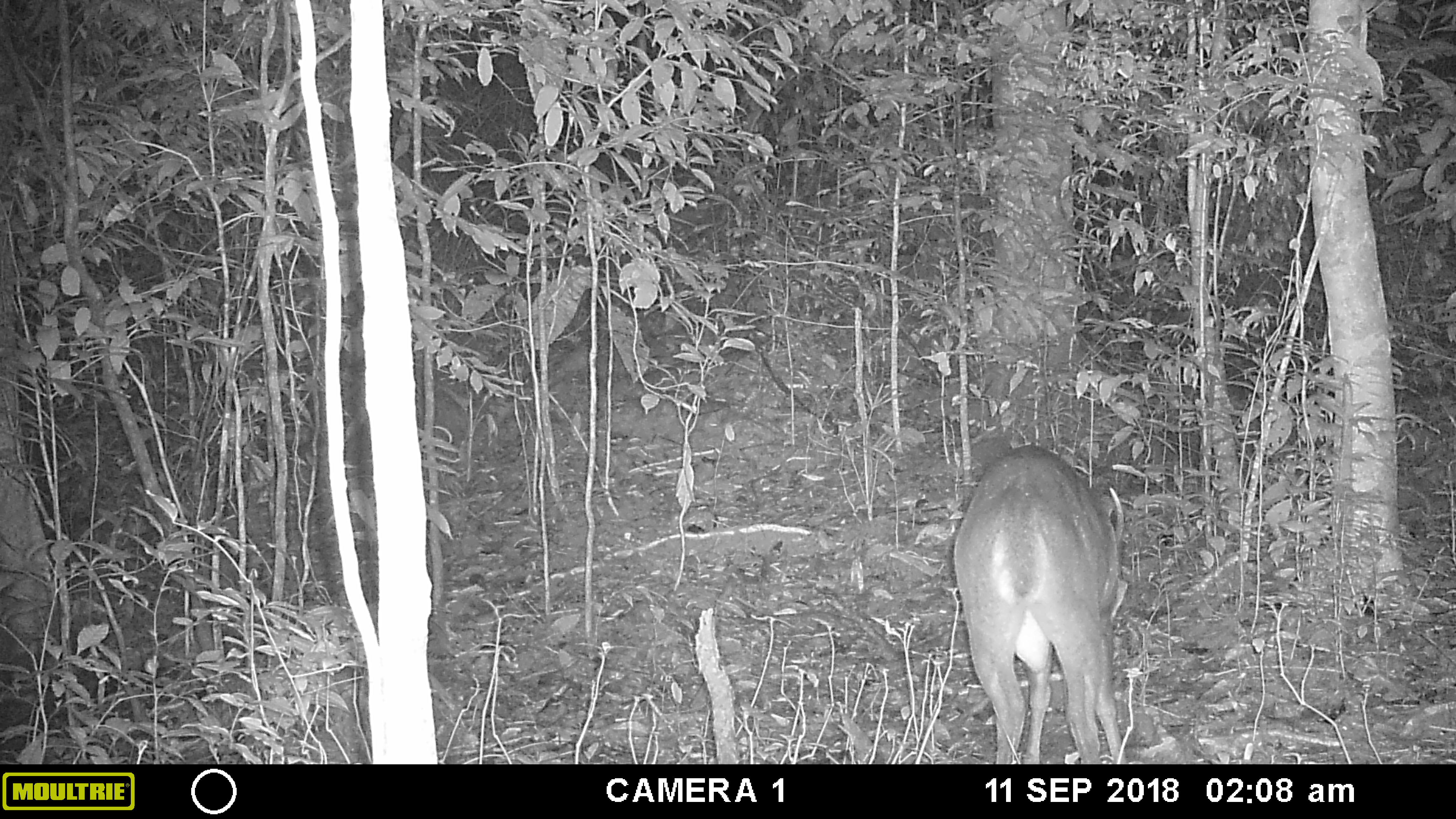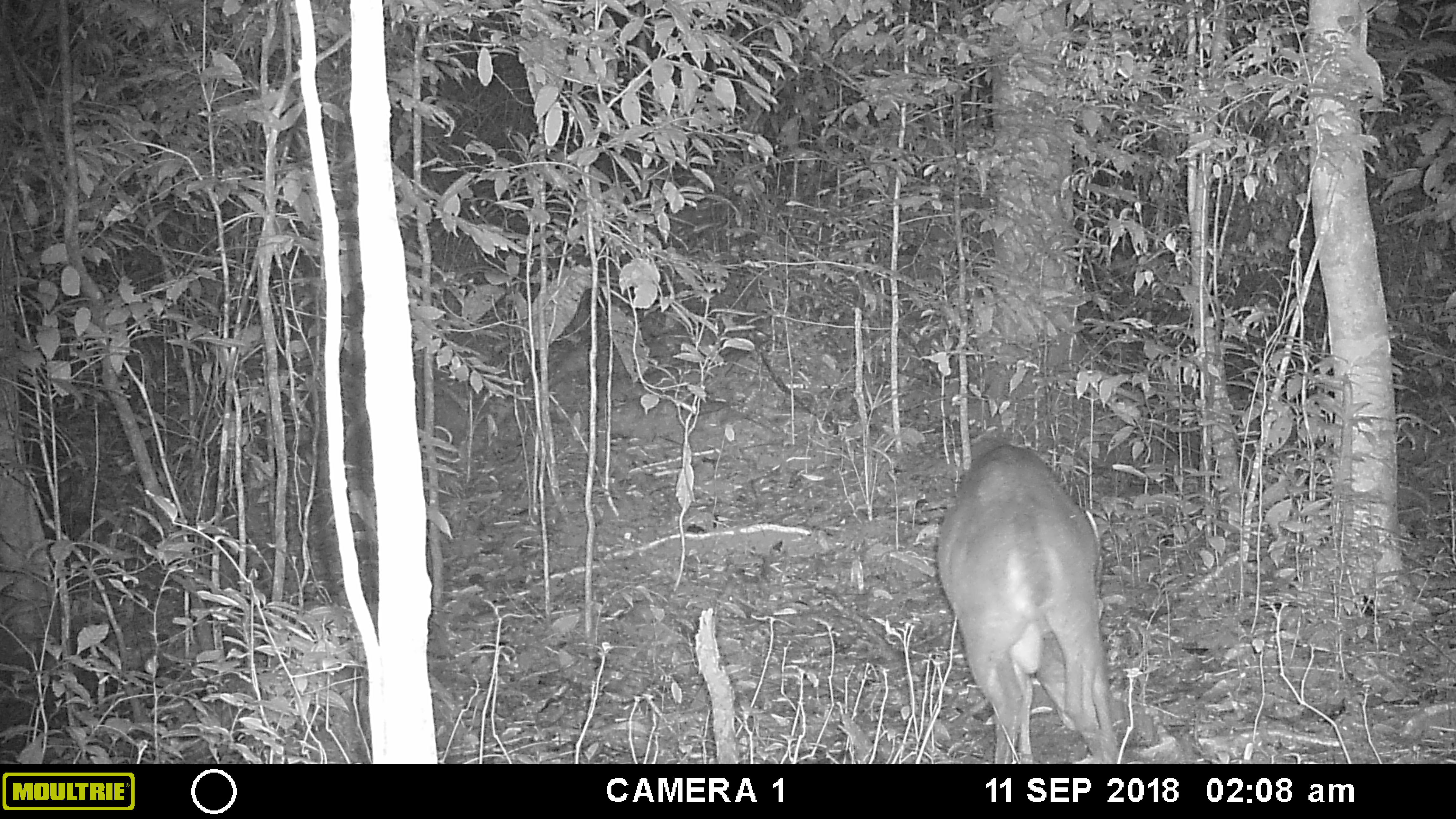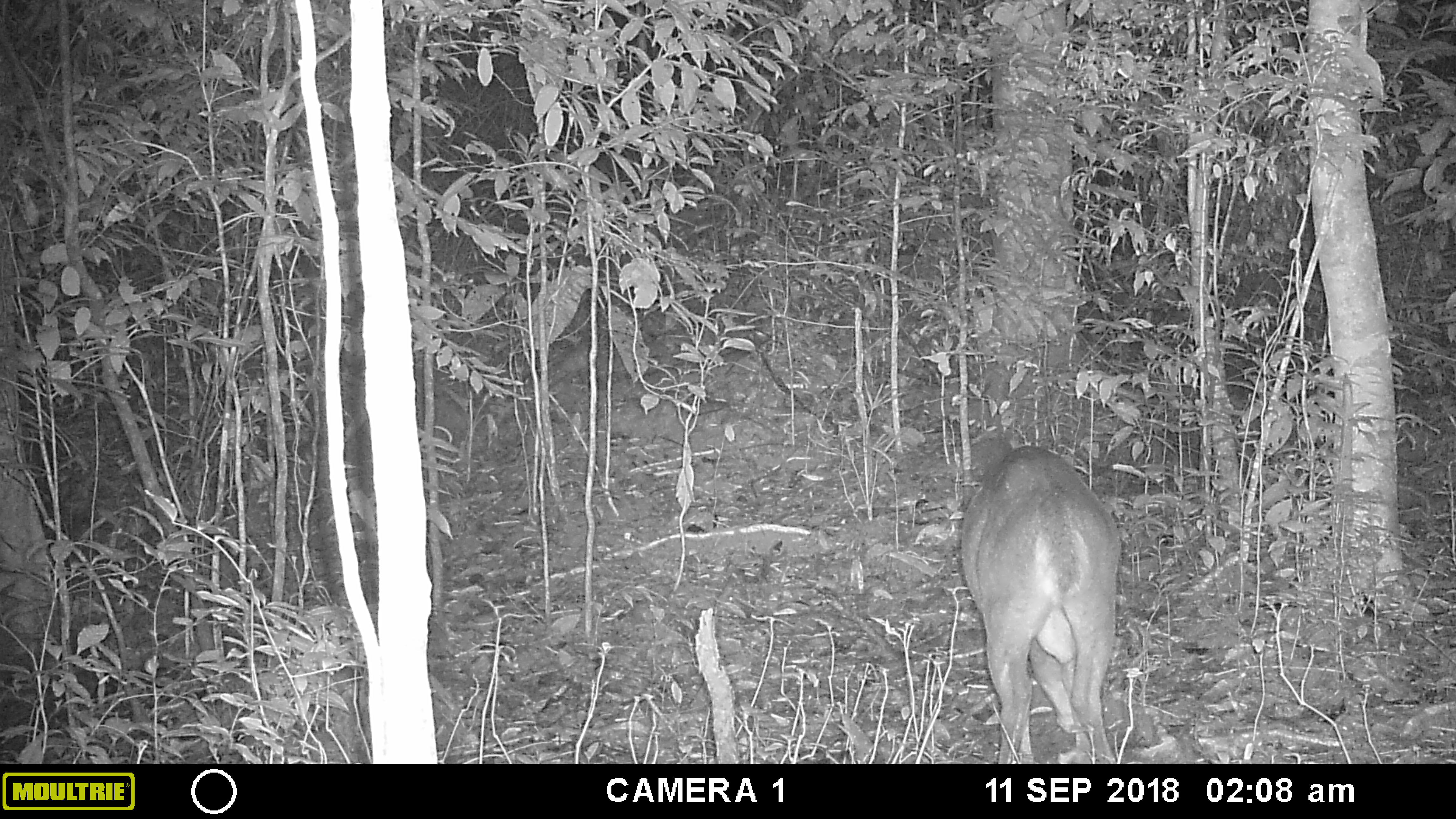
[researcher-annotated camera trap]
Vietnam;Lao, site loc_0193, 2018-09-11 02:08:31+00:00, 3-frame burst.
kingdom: Animalia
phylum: Chordata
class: Mammalia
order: Artiodactyla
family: Cervidae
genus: Muntiacus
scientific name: Muntiacus vuquangensis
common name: large-antlered muntjac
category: large antlered muntjac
Large antlered muntjac (large-antlered muntjac) (Muntiacus vuquangensis). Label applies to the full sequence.